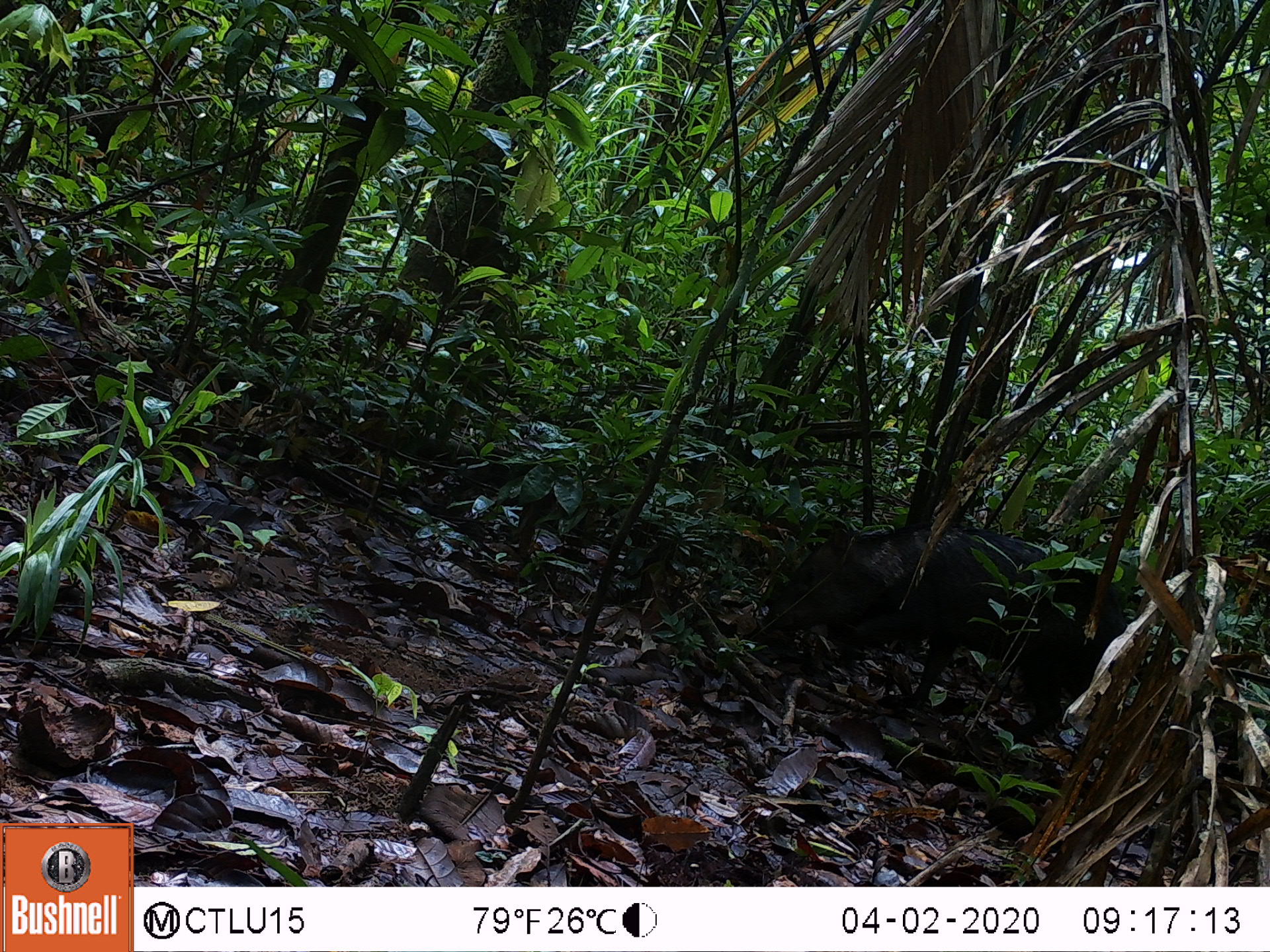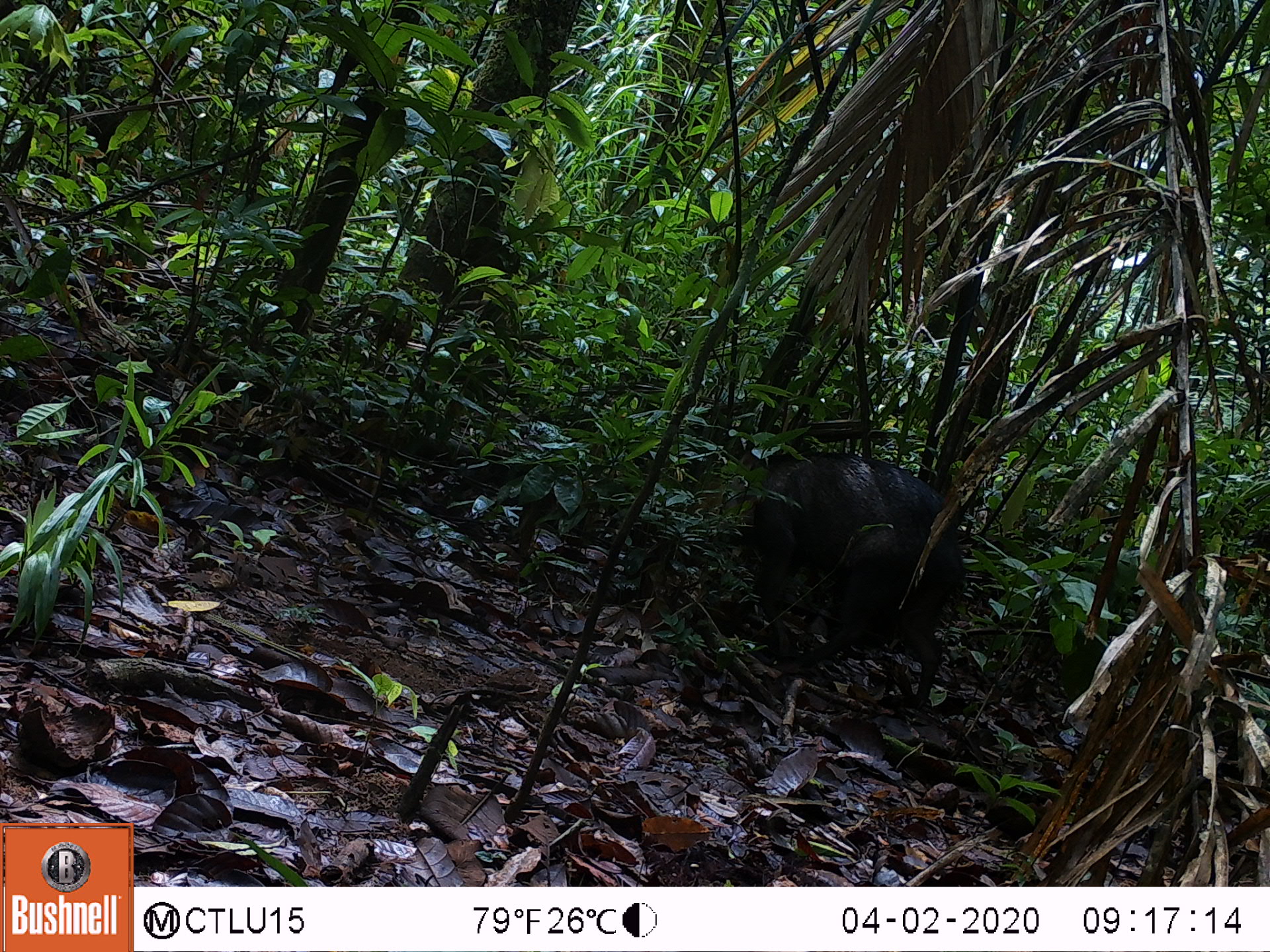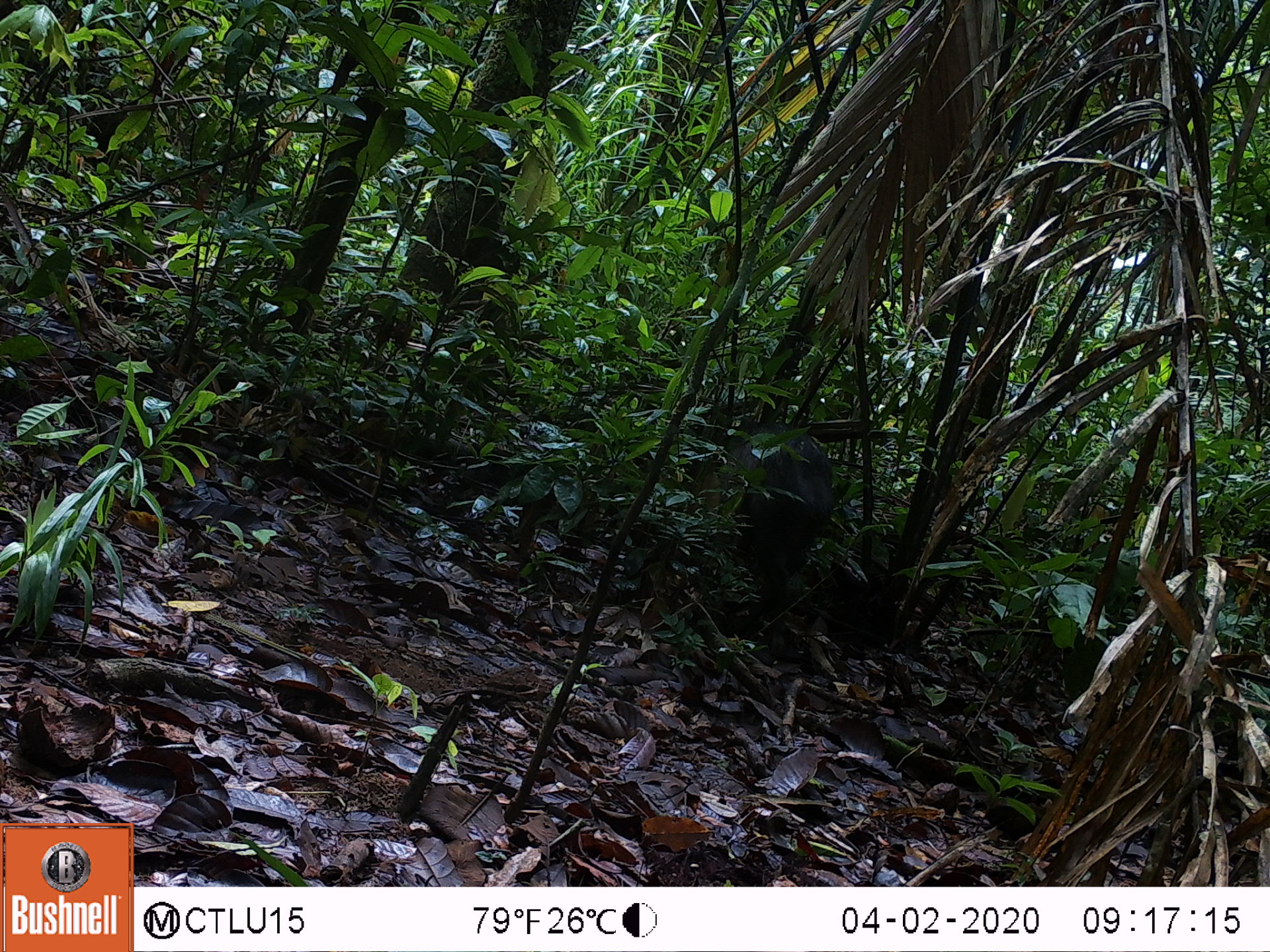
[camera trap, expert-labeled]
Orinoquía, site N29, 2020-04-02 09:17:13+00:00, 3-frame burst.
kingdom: Animalia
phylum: Chordata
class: Mammalia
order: Artiodactyla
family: Tayassuidae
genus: Pecari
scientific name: Pecari tajacu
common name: collared peccary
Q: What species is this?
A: Collared peccary (Pecari tajacu).